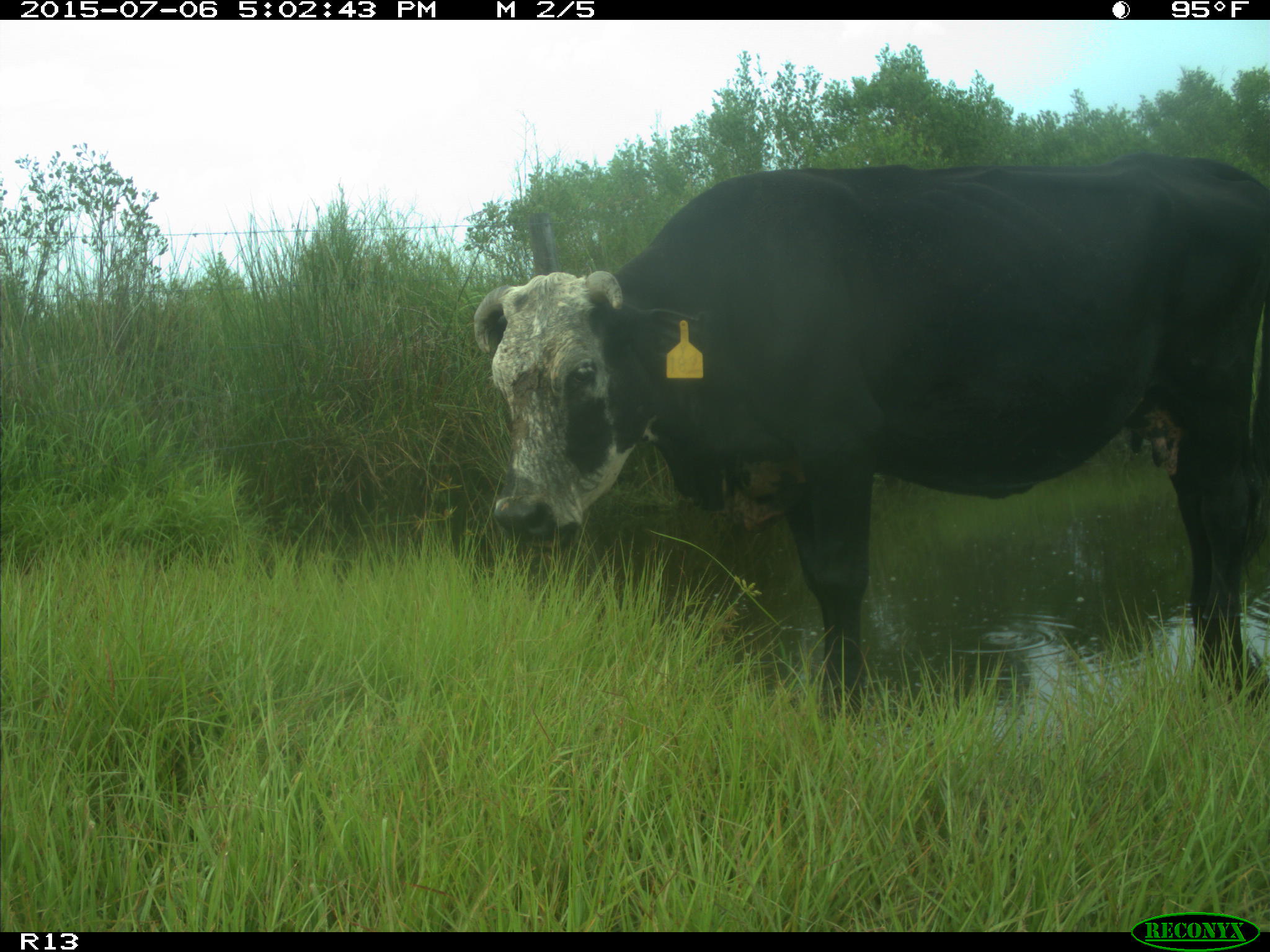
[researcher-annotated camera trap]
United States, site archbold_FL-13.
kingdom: Animalia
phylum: Chordata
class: Mammalia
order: Artiodactyla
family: Bovidae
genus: Bos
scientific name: Bos taurus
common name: domestic cow